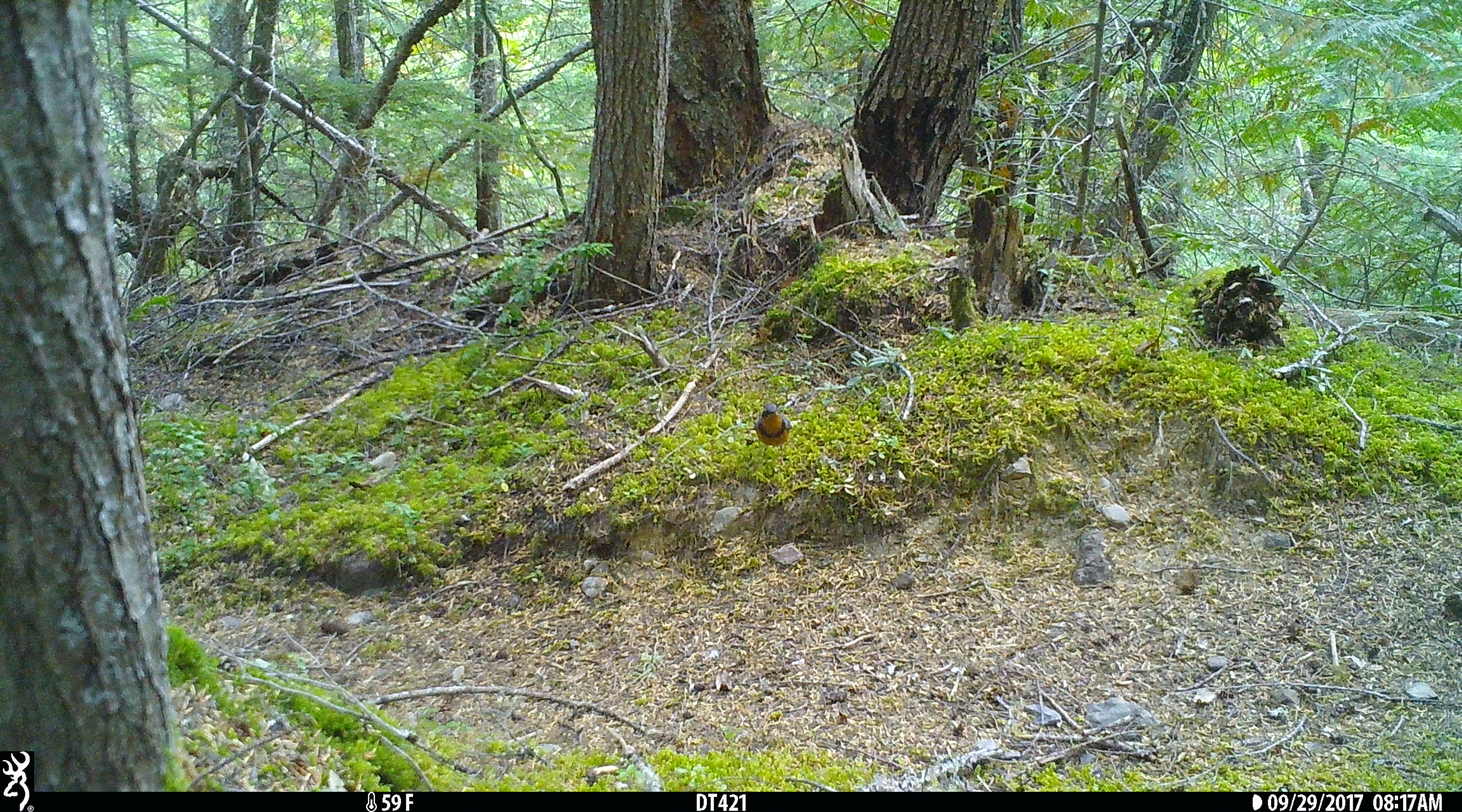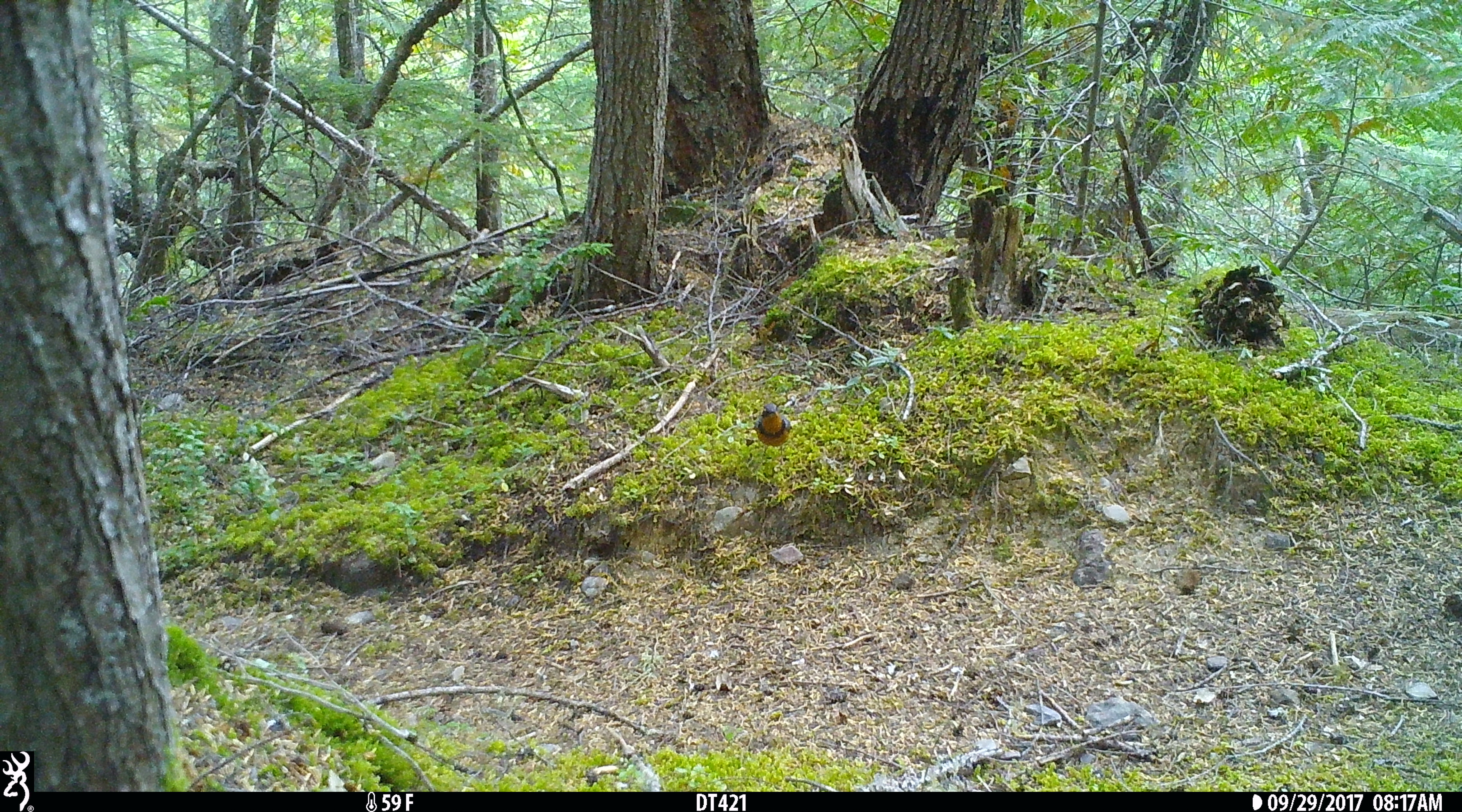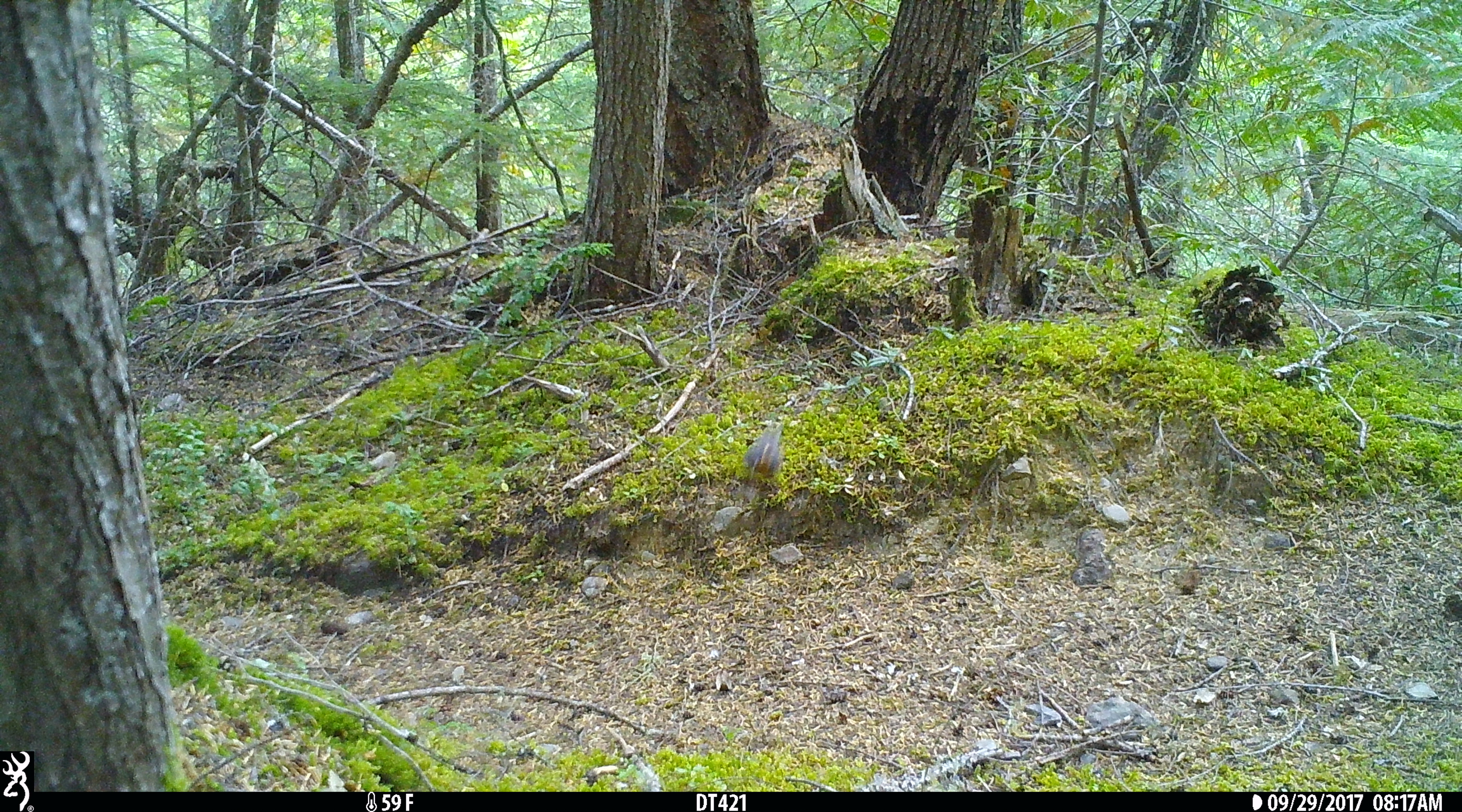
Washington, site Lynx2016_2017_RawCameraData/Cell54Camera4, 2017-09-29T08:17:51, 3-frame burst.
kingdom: Animalia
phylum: Chordata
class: Aves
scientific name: Aves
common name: birds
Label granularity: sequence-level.